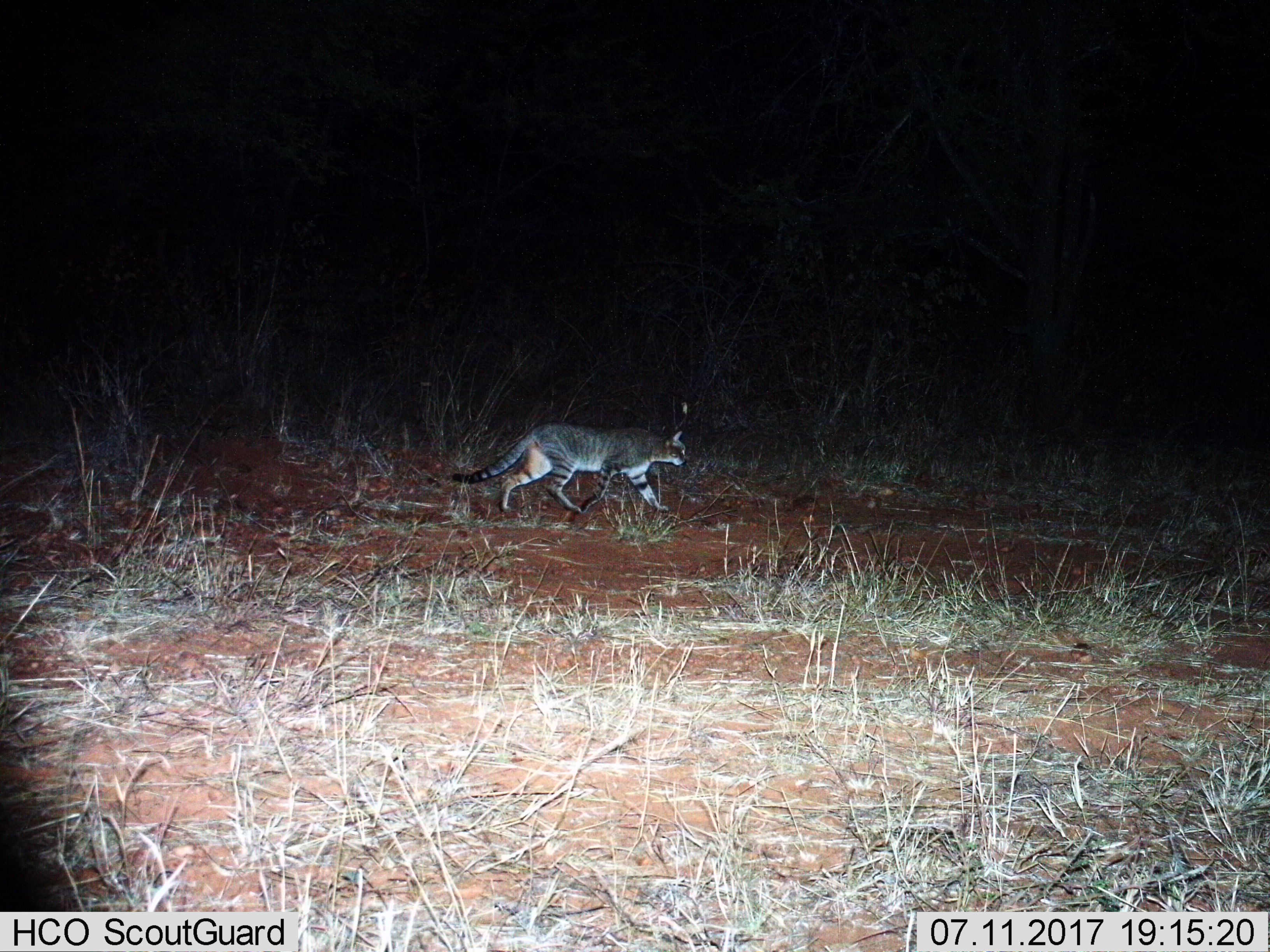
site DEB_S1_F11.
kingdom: Animalia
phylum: Chordata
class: Mammalia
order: Carnivora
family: Felidae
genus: Felis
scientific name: Felis lybica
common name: african wild cat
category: africanwildcat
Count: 1.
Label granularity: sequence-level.